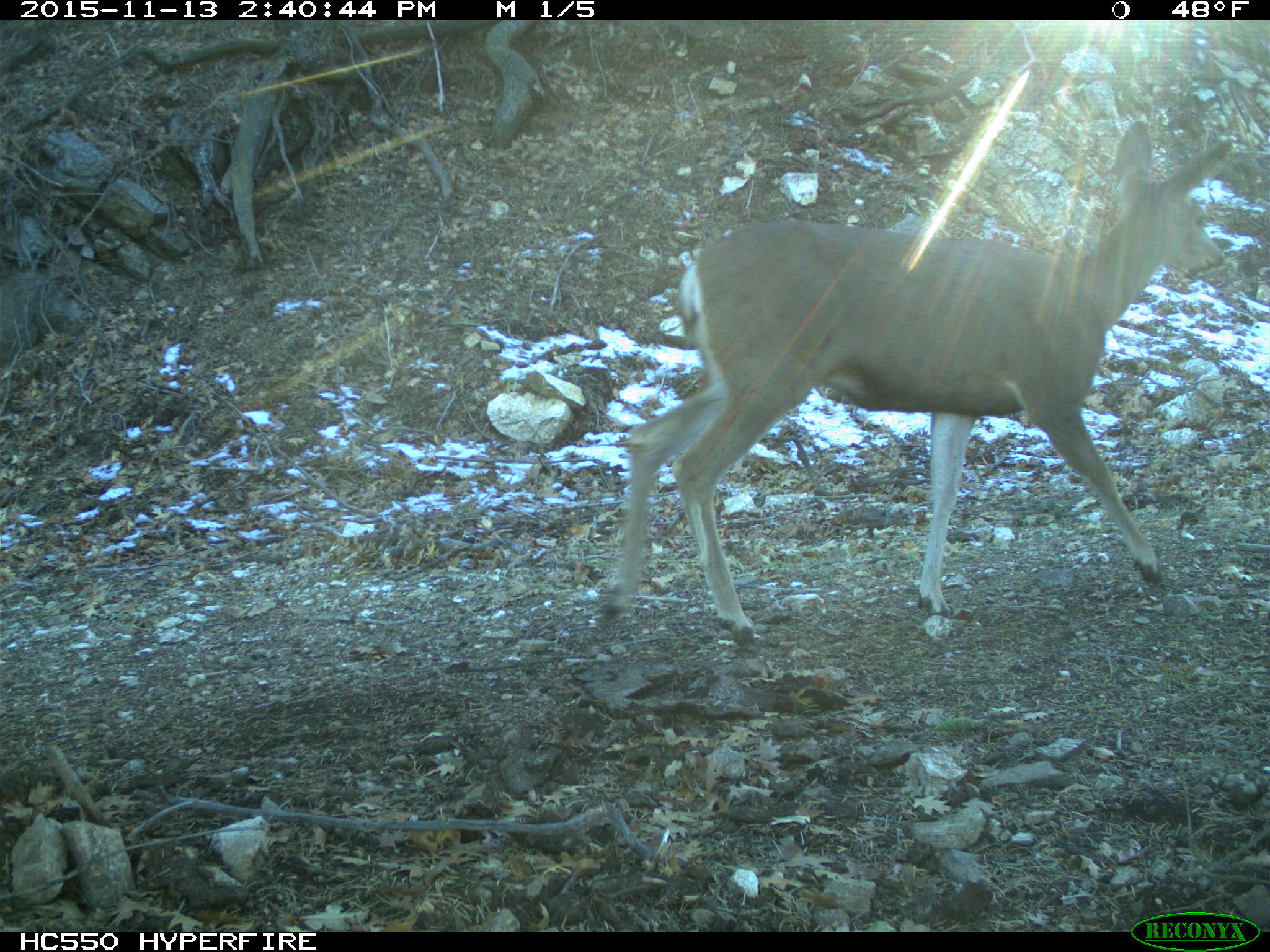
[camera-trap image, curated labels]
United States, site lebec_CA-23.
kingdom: Animalia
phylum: Chordata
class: Mammalia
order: Artiodactyla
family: Cervidae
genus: Odocoileus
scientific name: Odocoileus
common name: deer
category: unidentified deer